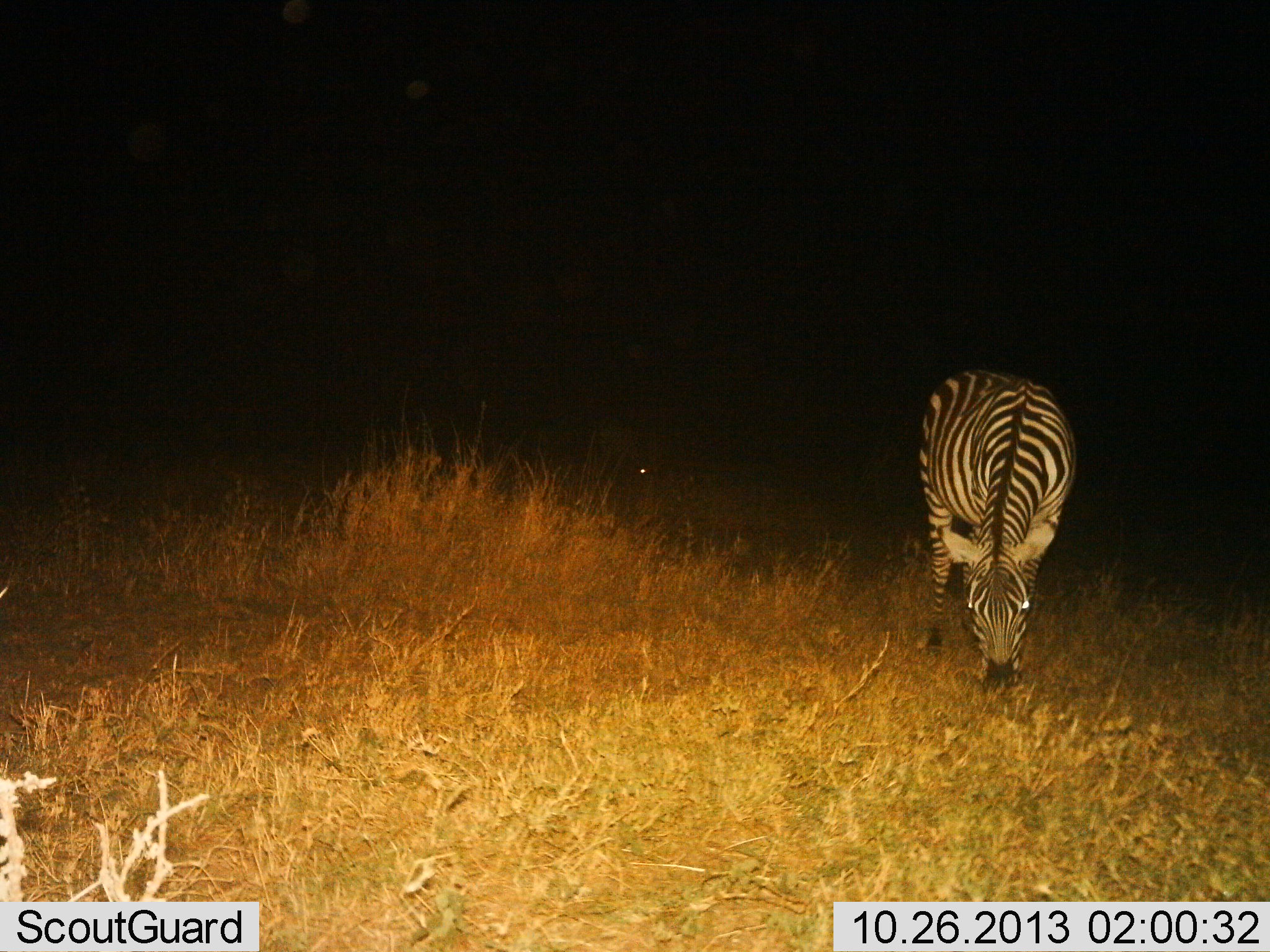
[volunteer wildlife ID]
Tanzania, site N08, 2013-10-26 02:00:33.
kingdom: Animalia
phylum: Chordata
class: Mammalia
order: Perissodactyla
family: Equidae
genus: Equus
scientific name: Equus quagga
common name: plains zebra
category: zebra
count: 1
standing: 10%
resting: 0%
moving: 0%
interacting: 0%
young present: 0%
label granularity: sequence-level